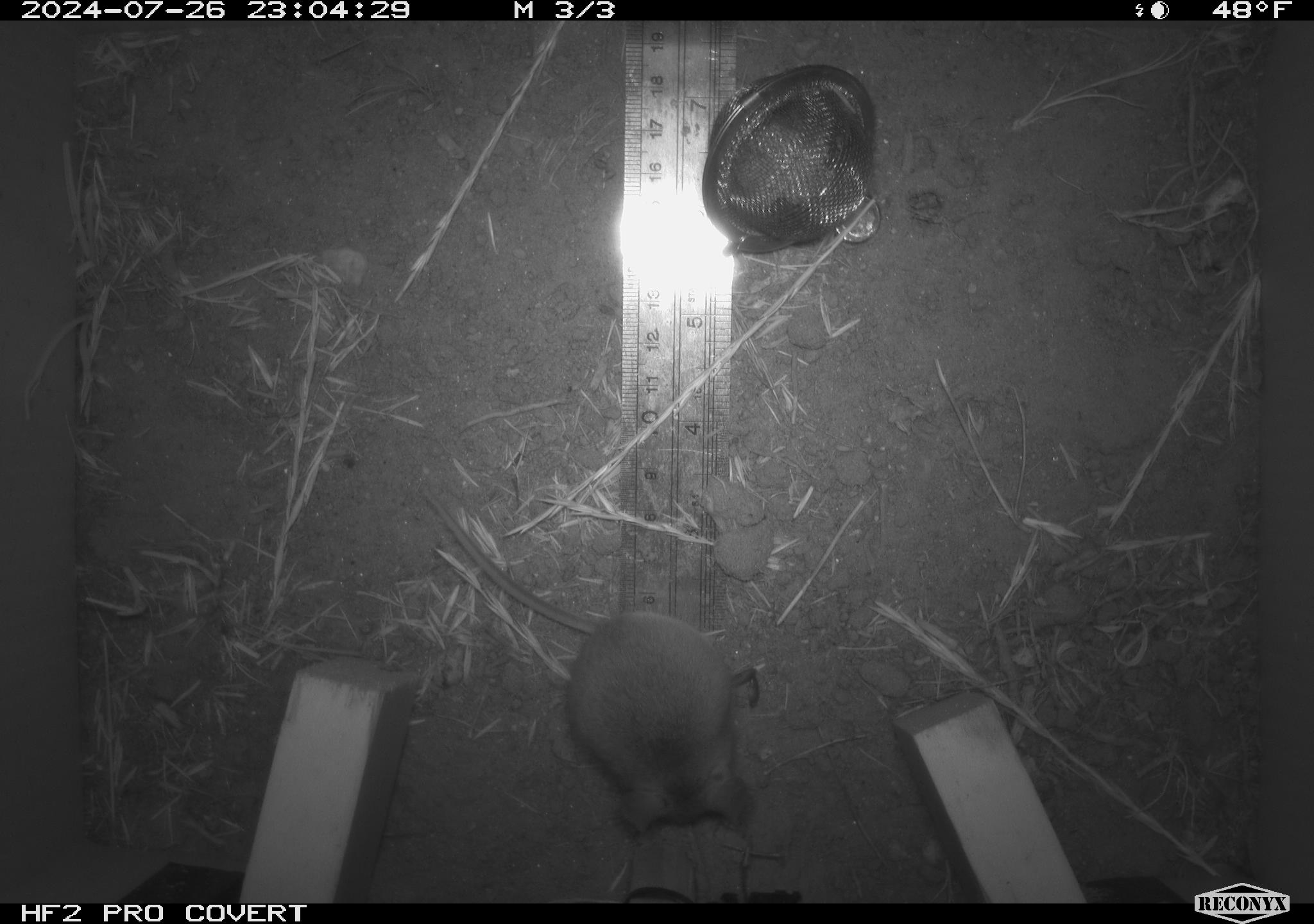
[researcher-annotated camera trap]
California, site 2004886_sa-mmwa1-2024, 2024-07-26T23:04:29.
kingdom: Animalia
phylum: Chordata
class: Mammalia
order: Rodentia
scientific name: Rodentia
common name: mouse species